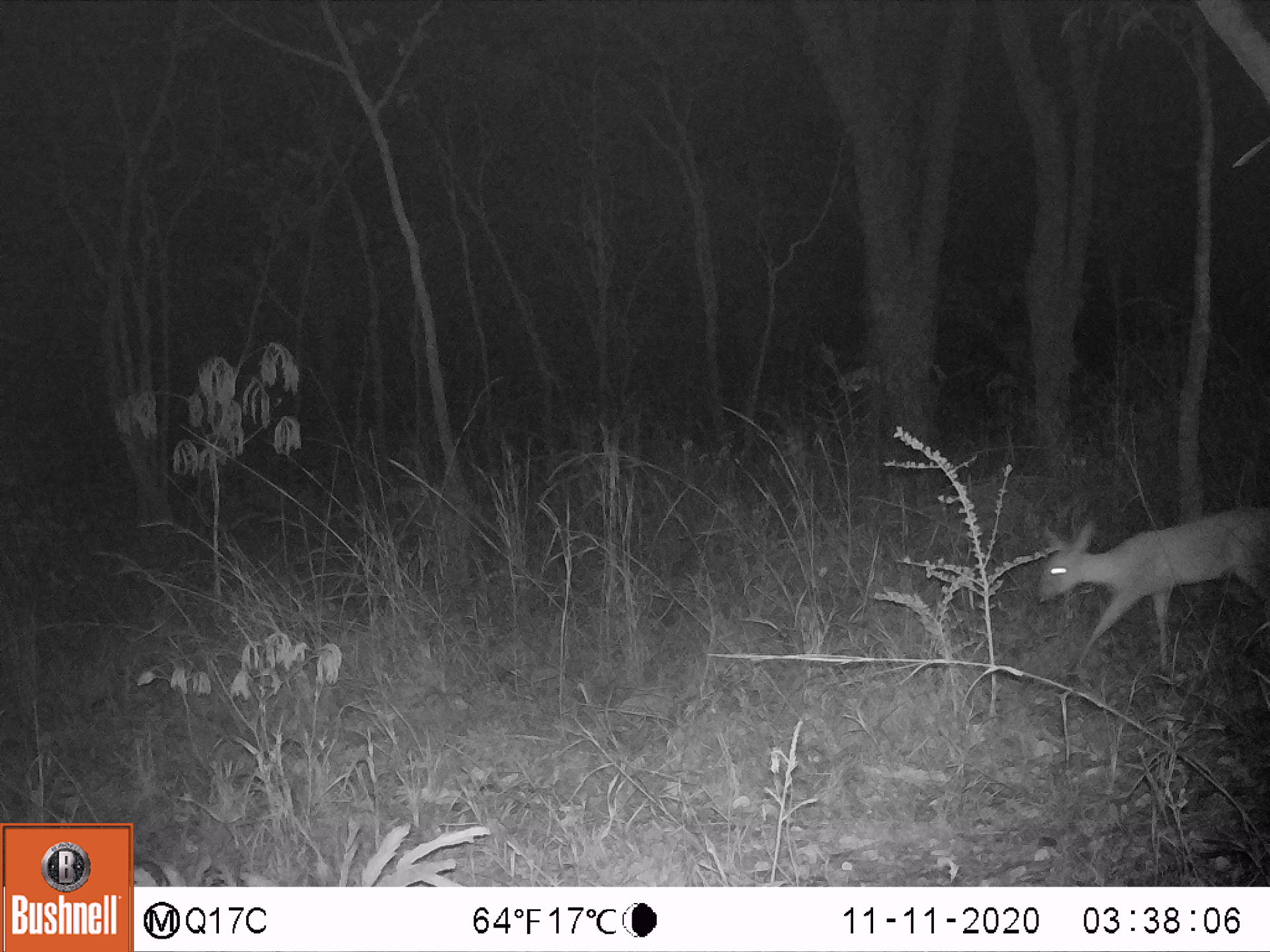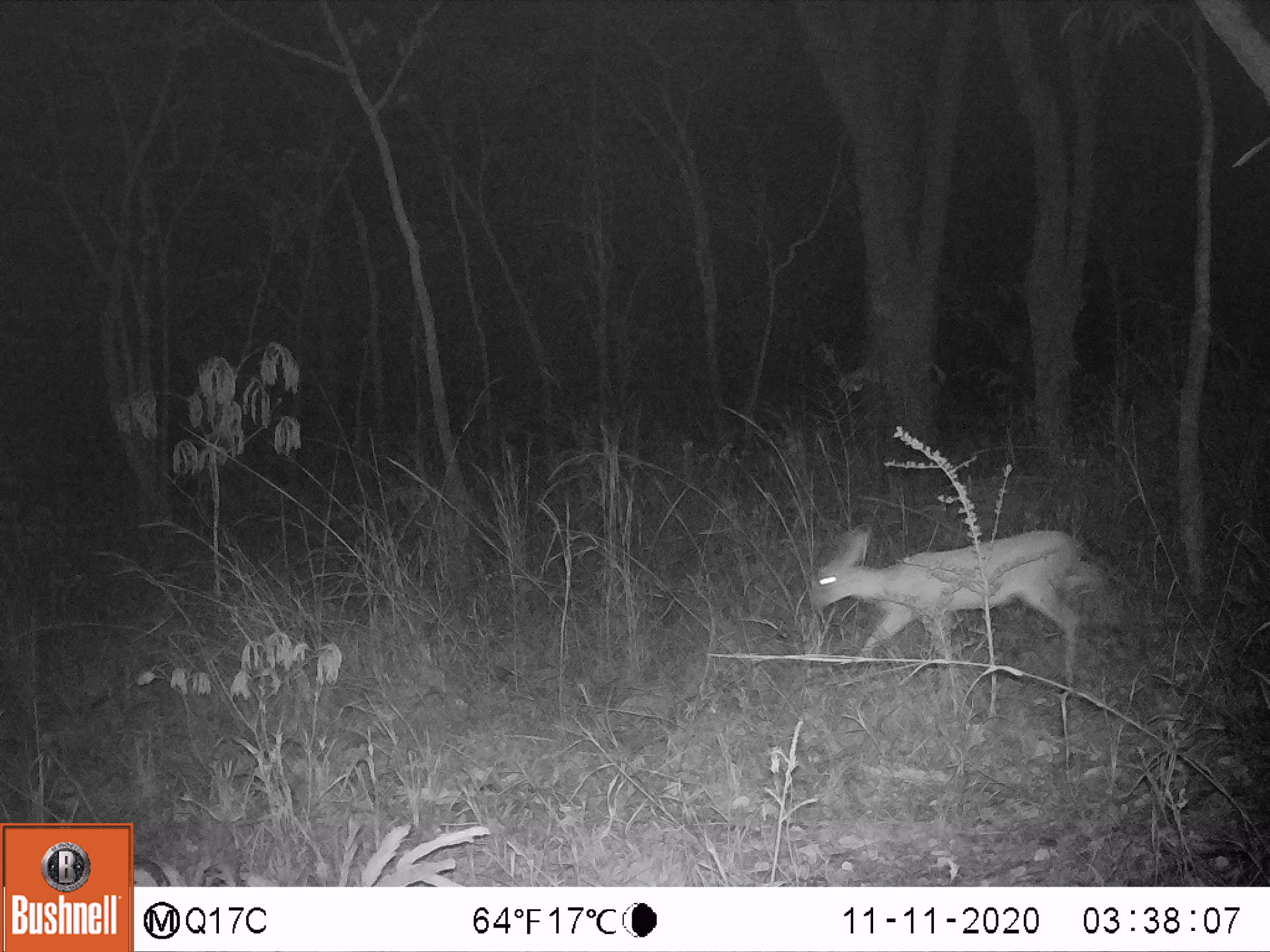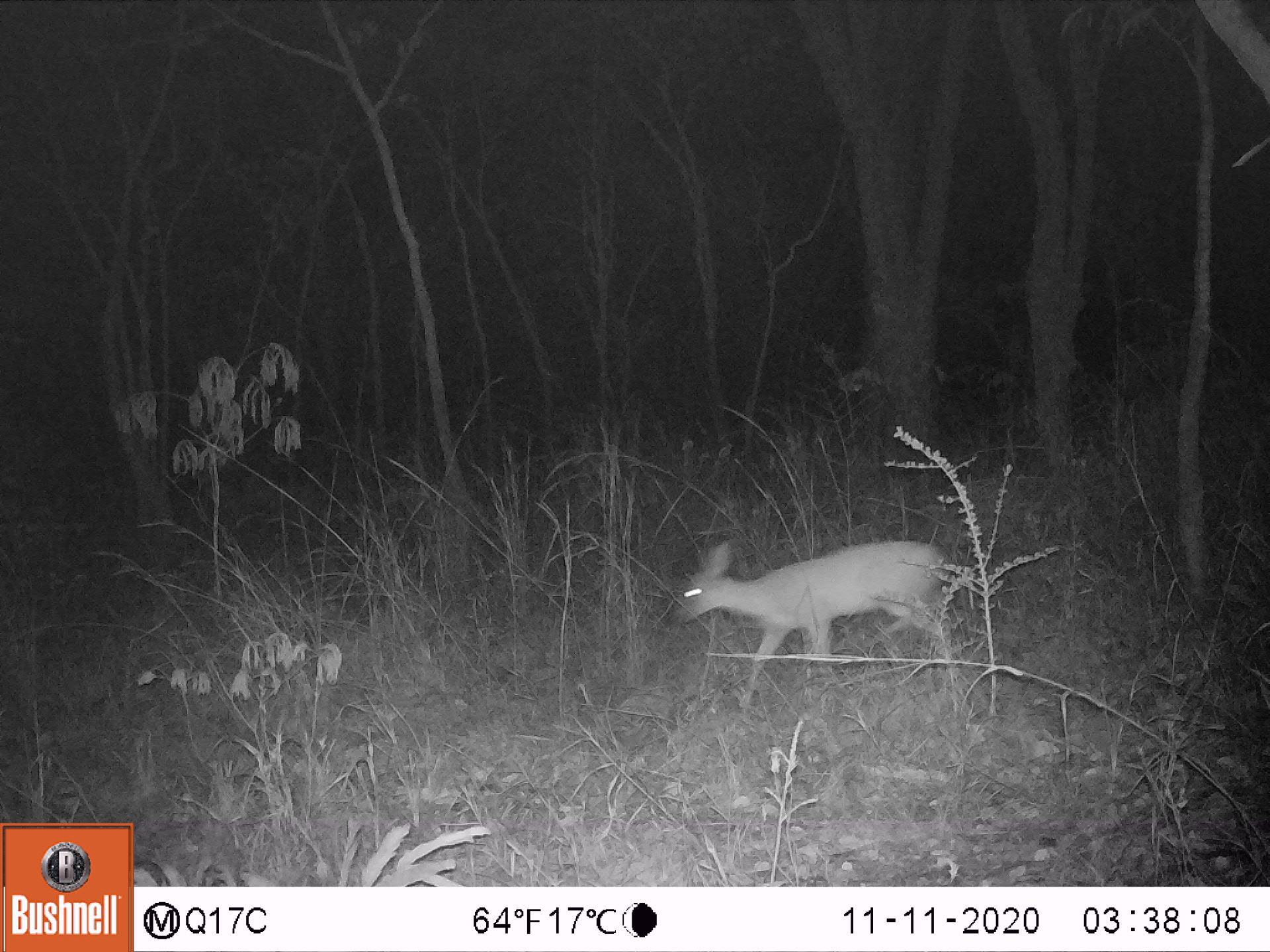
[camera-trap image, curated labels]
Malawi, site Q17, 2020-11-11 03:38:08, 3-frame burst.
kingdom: Animalia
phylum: Chordata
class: Mammalia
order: Artiodactyla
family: Bovidae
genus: Sylvicapra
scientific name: Sylvicapra grimmia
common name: common duiker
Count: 1.